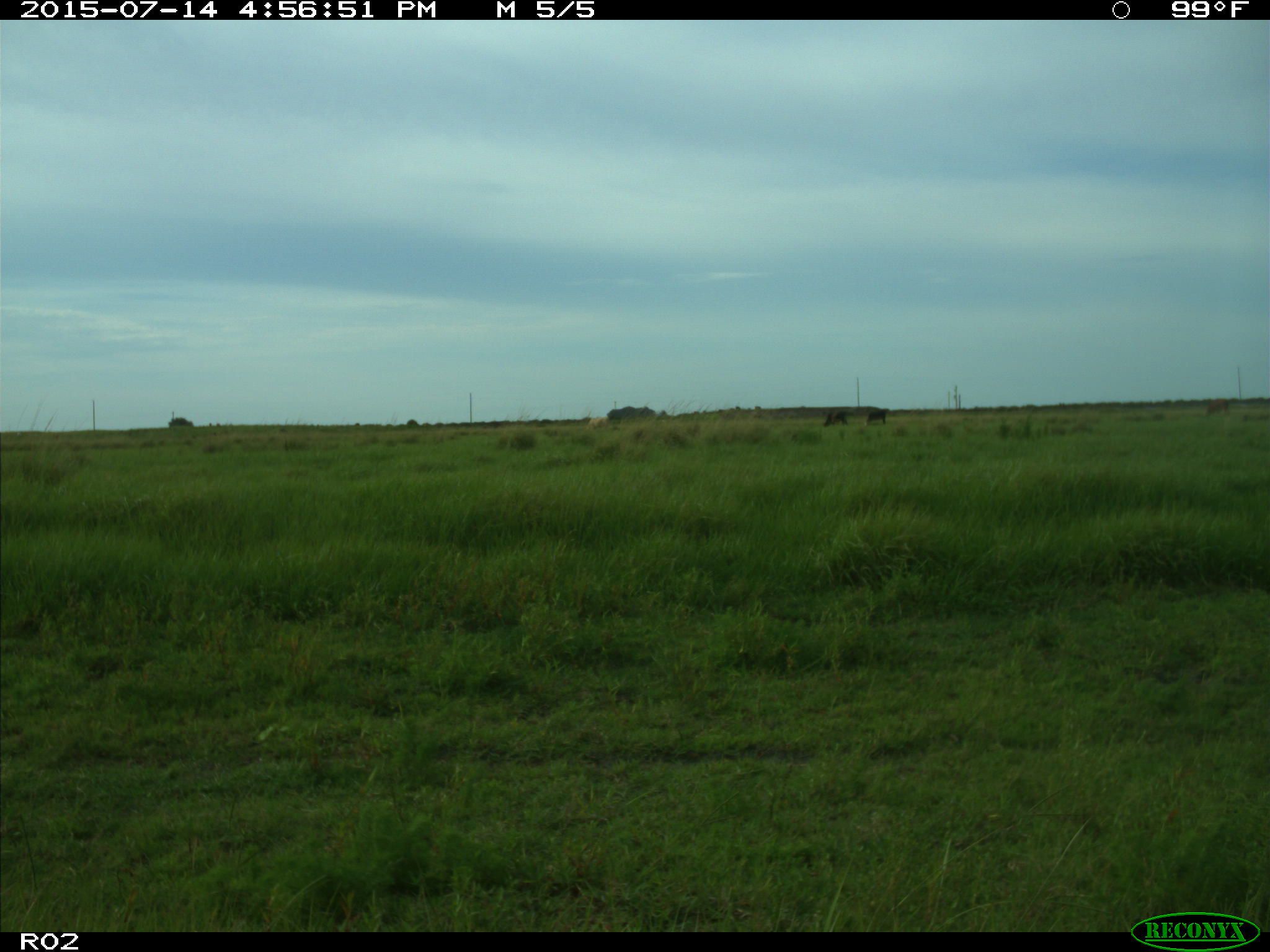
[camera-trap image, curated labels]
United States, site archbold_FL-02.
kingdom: Animalia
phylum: Chordata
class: Mammalia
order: Artiodactyla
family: Bovidae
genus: Bos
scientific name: Bos taurus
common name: domestic cow